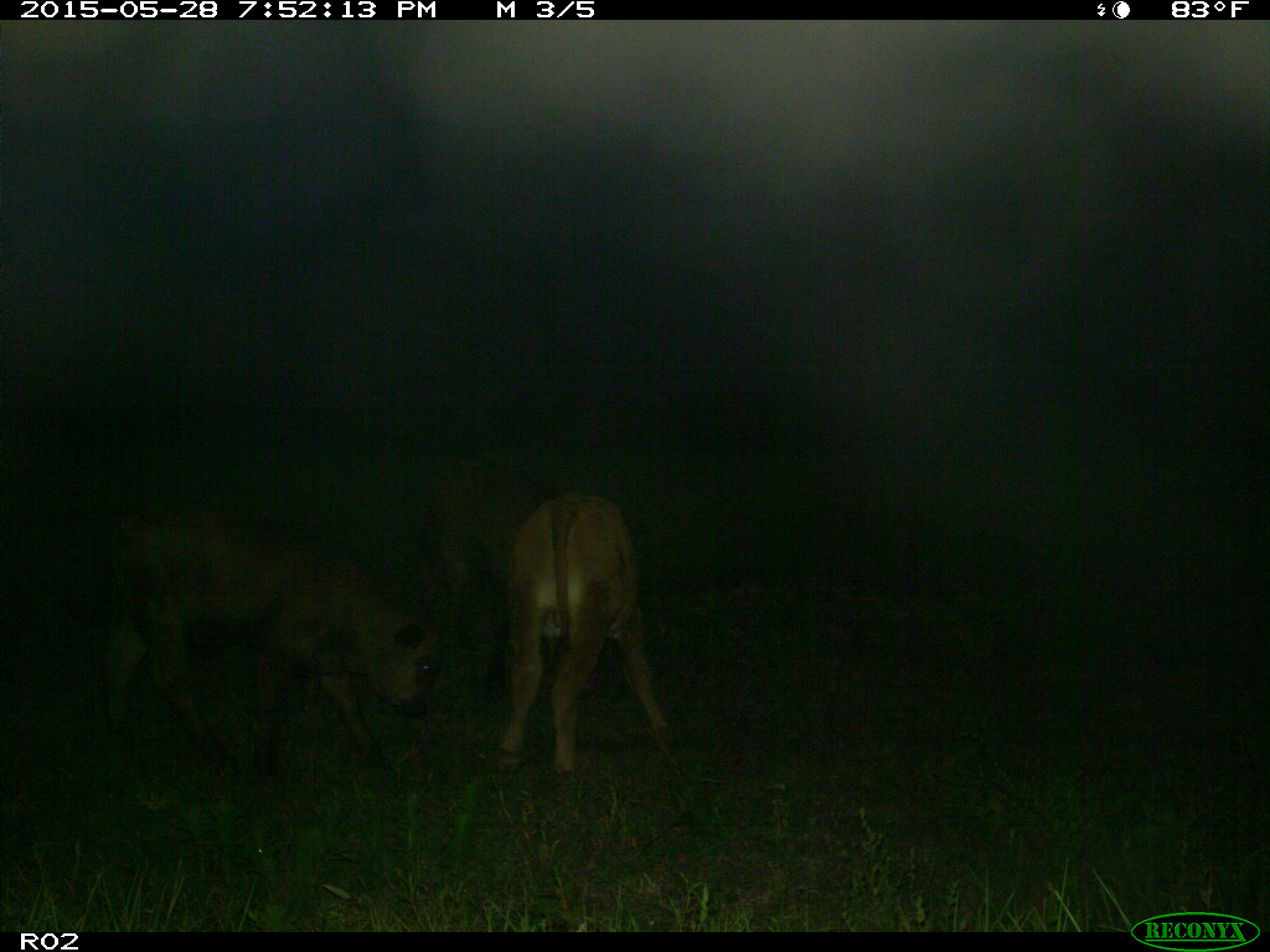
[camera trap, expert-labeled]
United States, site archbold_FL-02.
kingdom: Animalia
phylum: Chordata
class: Mammalia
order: Artiodactyla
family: Bovidae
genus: Bos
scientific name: Bos taurus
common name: domestic cow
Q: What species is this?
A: Bos taurus (domestic cow).